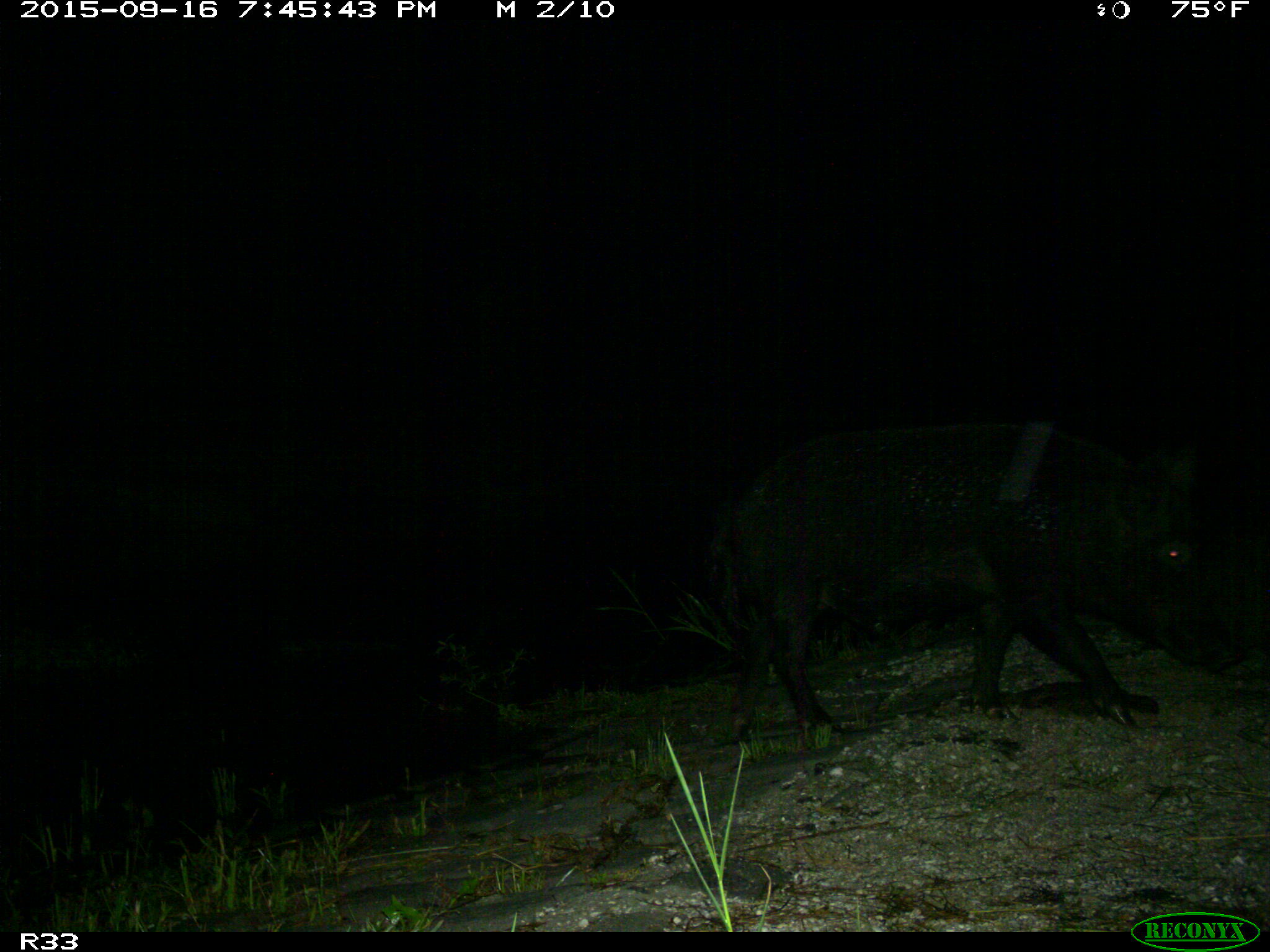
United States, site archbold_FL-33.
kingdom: Animalia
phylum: Chordata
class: Mammalia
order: Artiodactyla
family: Bovidae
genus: Bos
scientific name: Bos taurus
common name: domestic cow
Bos taurus (domestic cow).